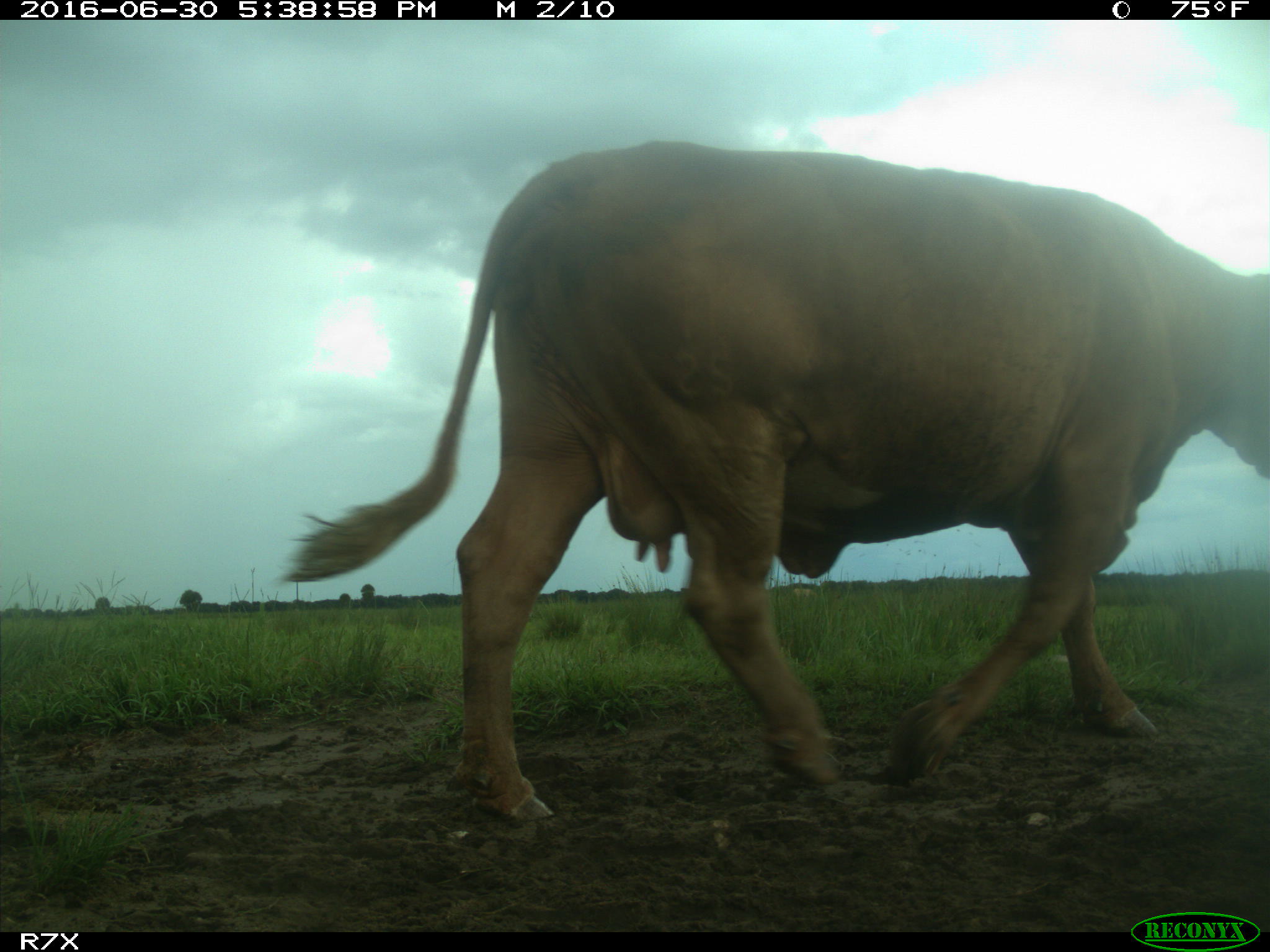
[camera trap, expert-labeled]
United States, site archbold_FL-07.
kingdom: Animalia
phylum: Chordata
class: Mammalia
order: Artiodactyla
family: Bovidae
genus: Bos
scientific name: Bos taurus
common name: domestic cow